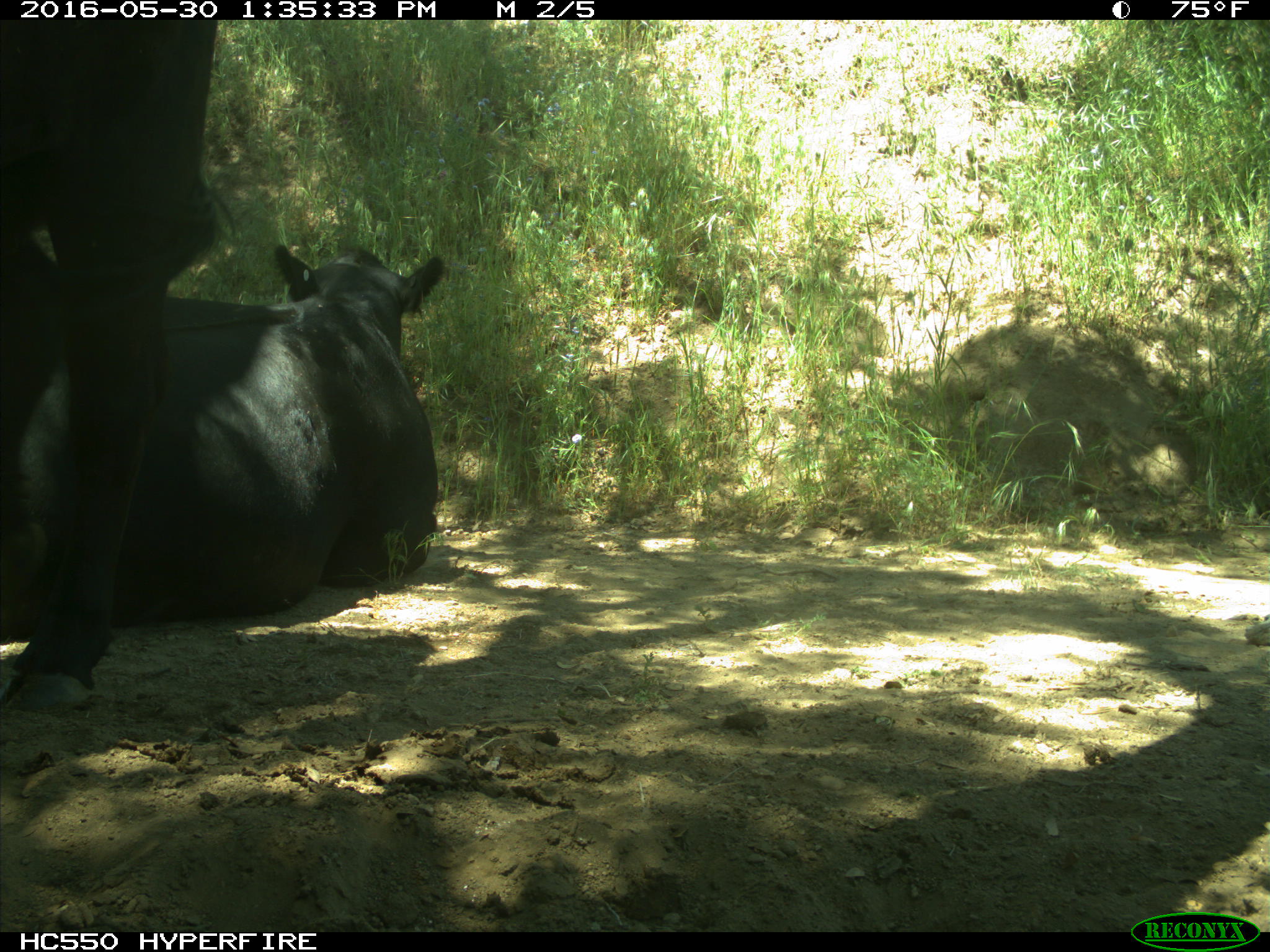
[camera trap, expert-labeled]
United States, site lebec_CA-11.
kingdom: Animalia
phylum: Chordata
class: Mammalia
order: Artiodactyla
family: Bovidae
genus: Bos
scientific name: Bos taurus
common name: domestic cow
Bos taurus (domestic cow).